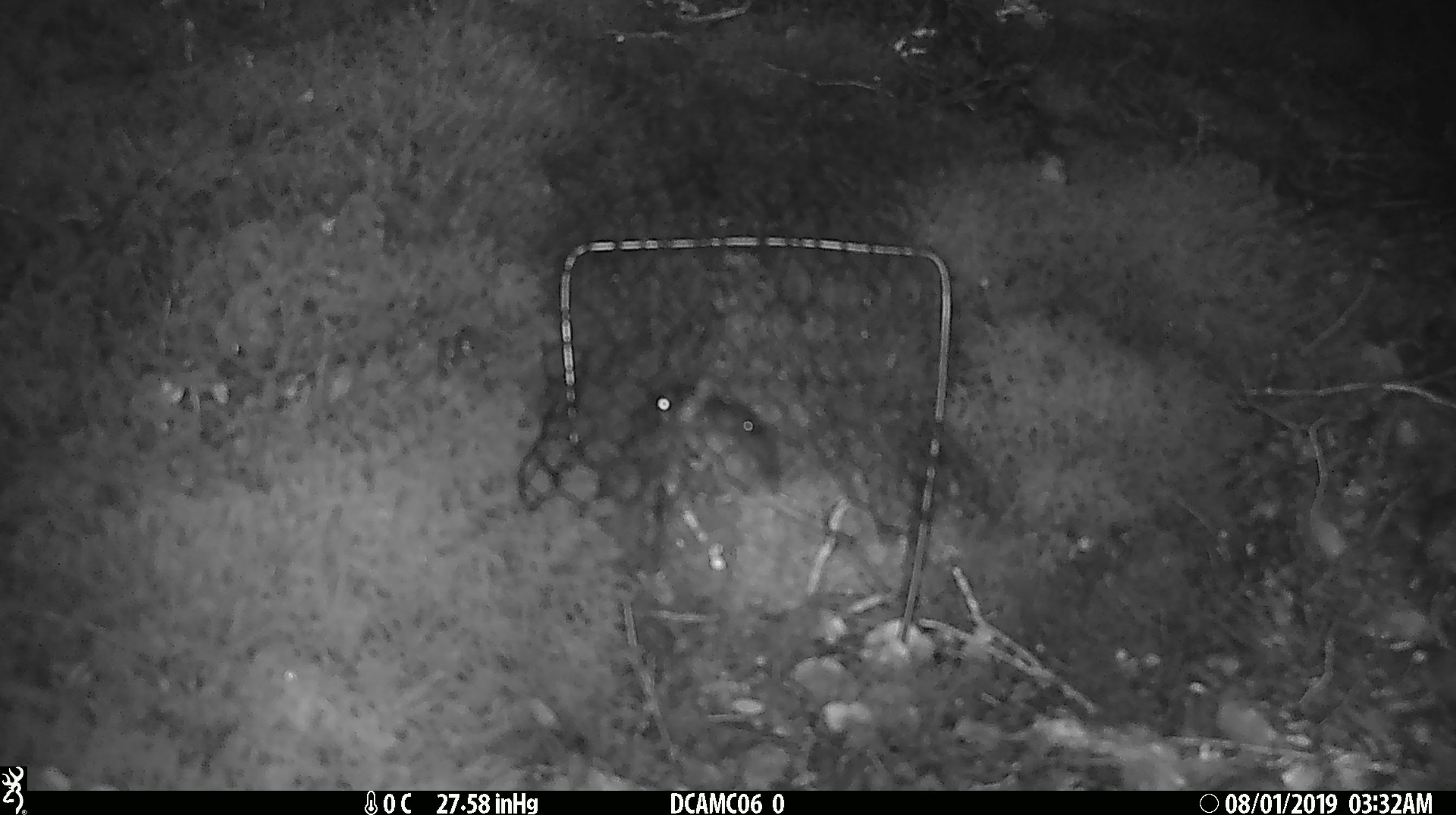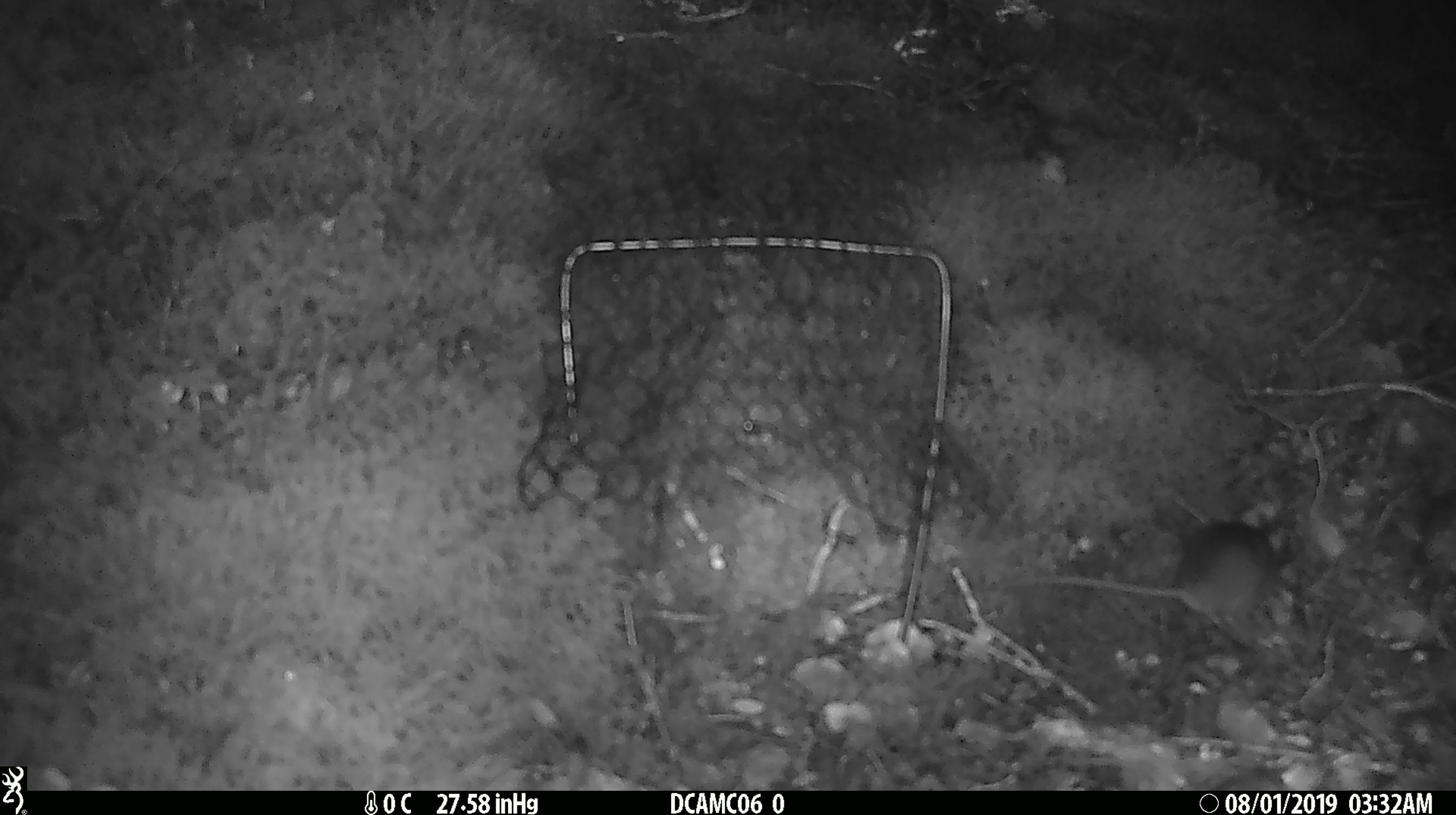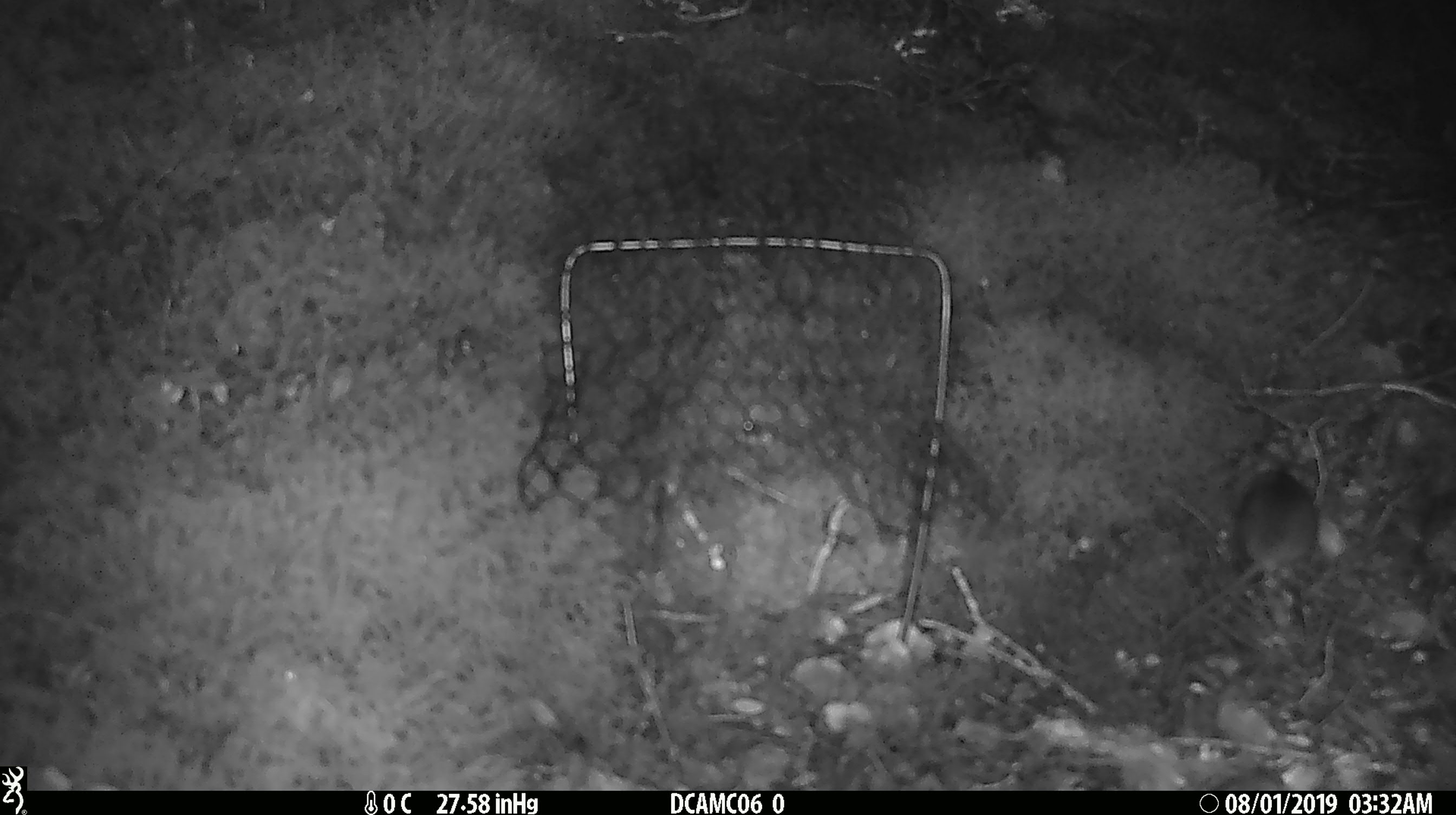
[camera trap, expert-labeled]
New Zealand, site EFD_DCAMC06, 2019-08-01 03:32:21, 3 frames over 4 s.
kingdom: Animalia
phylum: Chordata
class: Mammalia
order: Rodentia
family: Muridae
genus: Mus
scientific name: Mus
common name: mouse